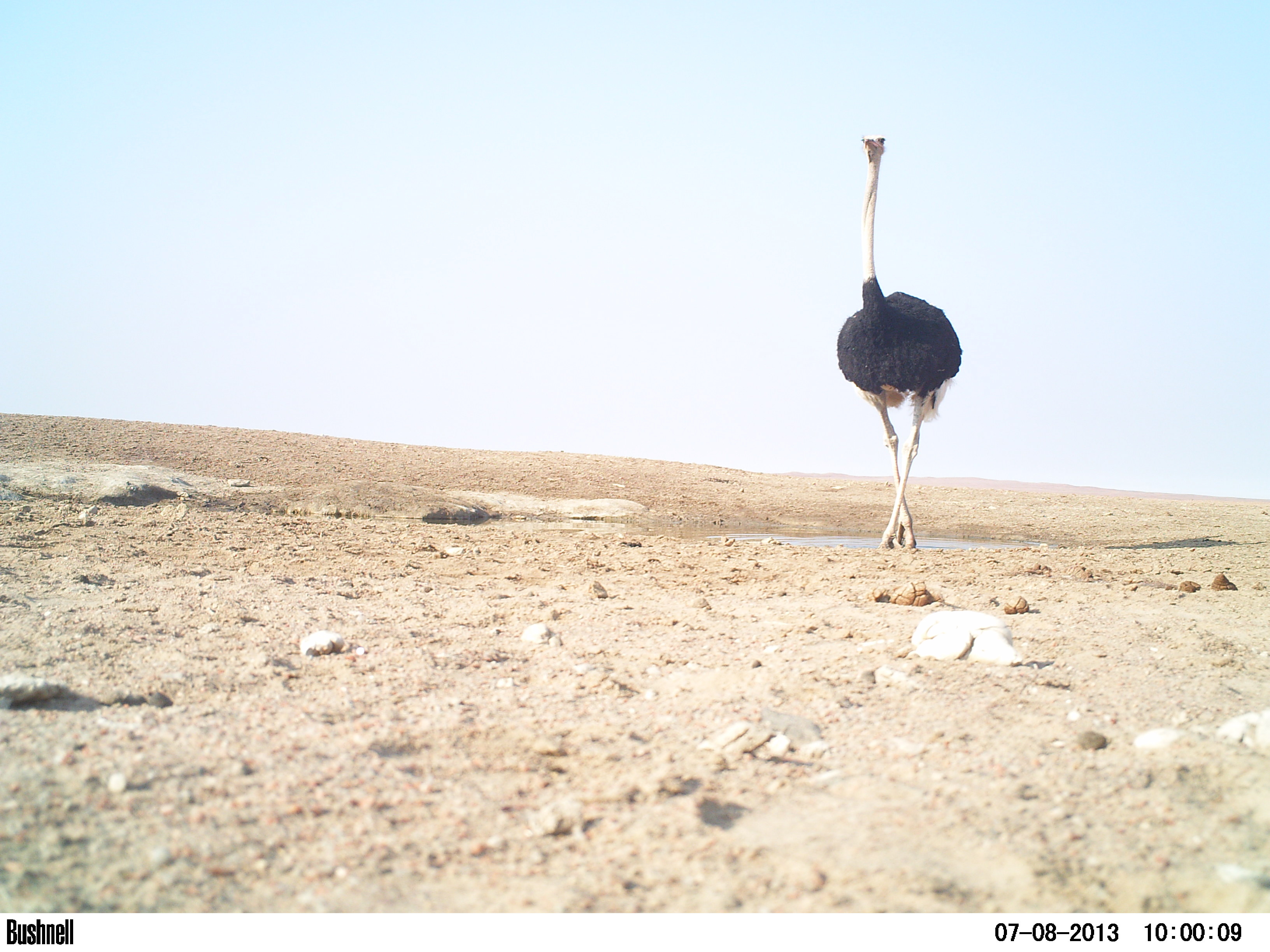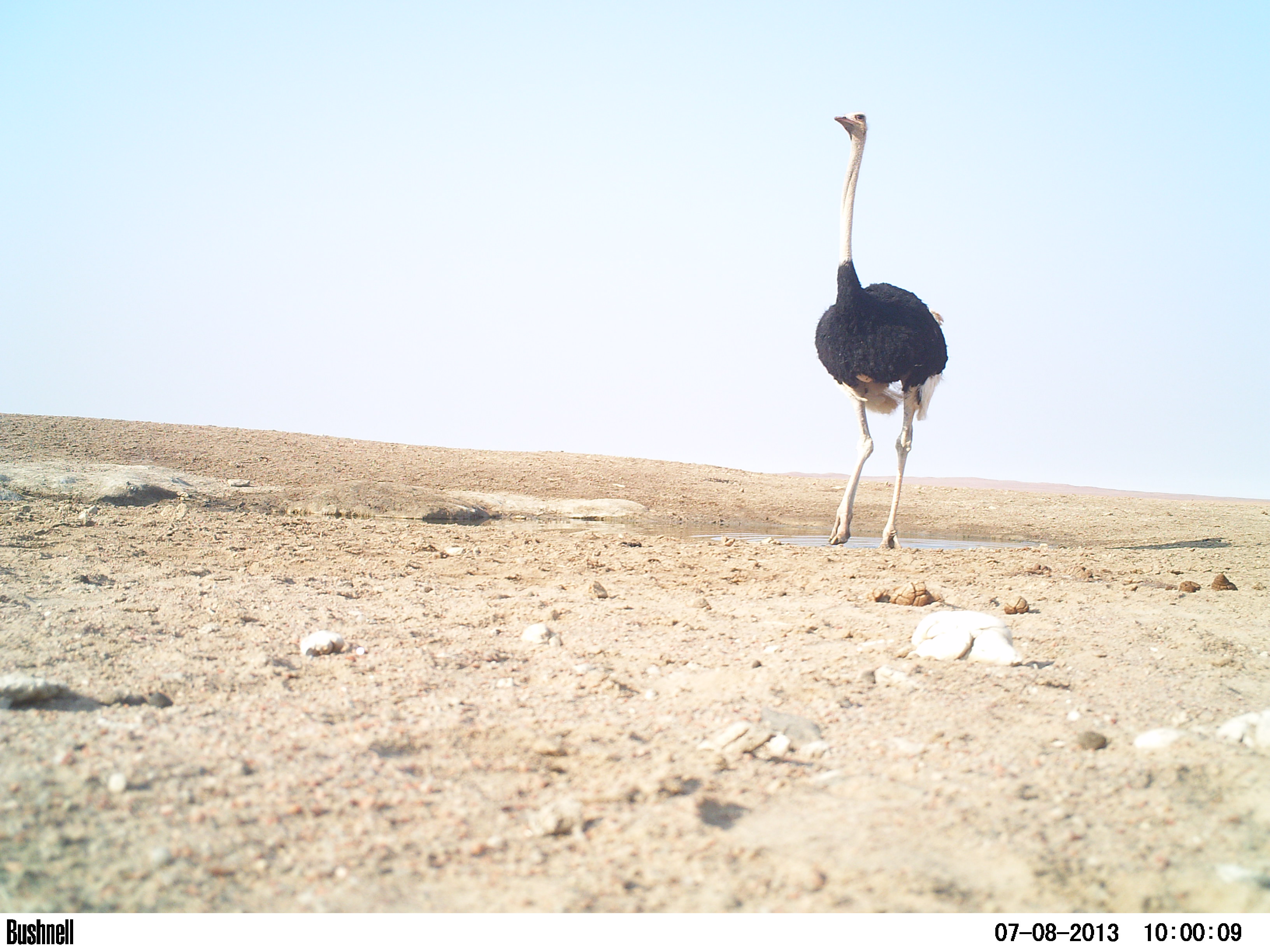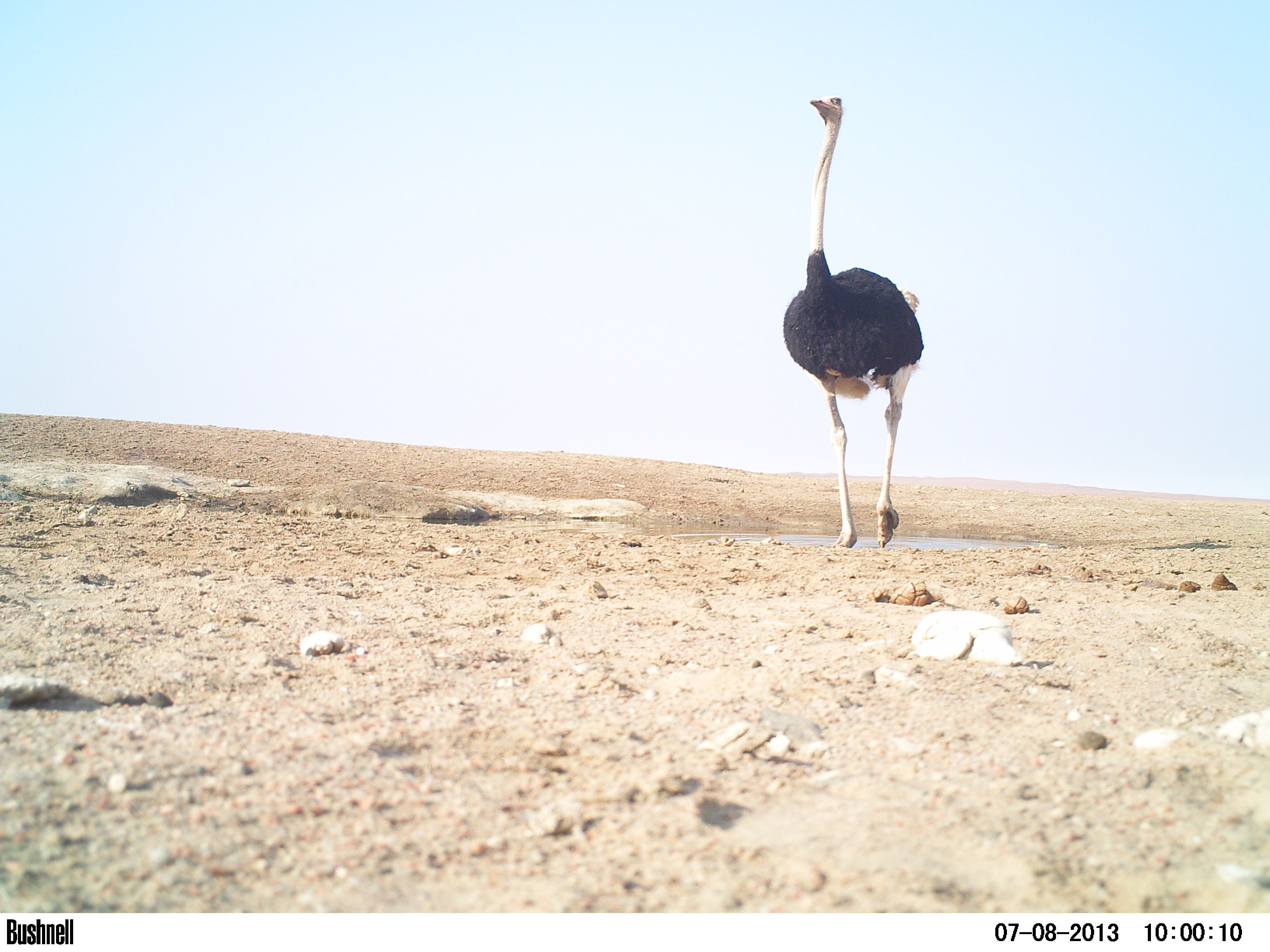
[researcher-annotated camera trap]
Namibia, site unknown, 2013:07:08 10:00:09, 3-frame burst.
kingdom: Animalia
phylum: Chordata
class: Aves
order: Struthioniformes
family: Struthionidae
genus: Struthio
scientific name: Struthio camelus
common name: common ostrich